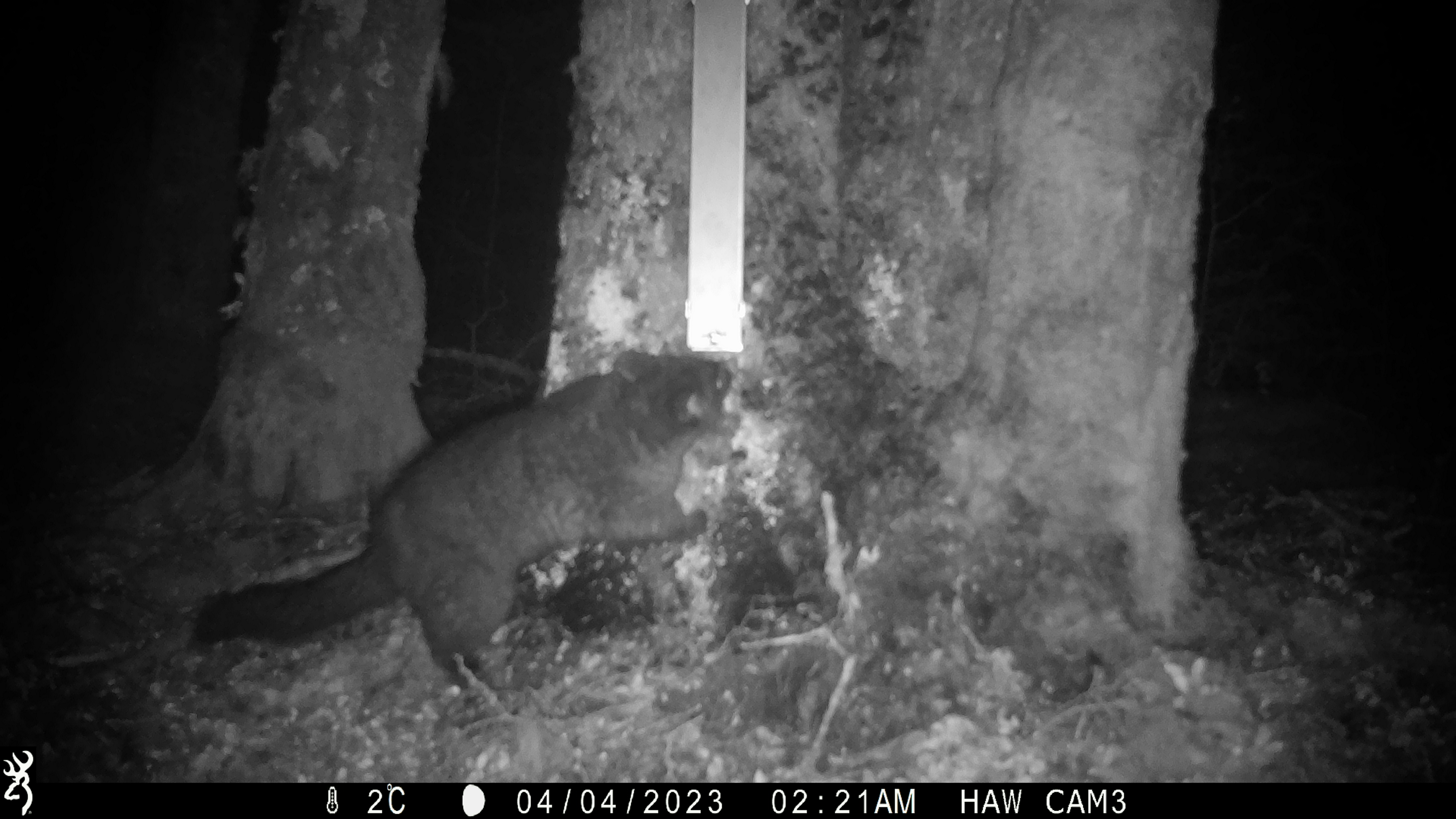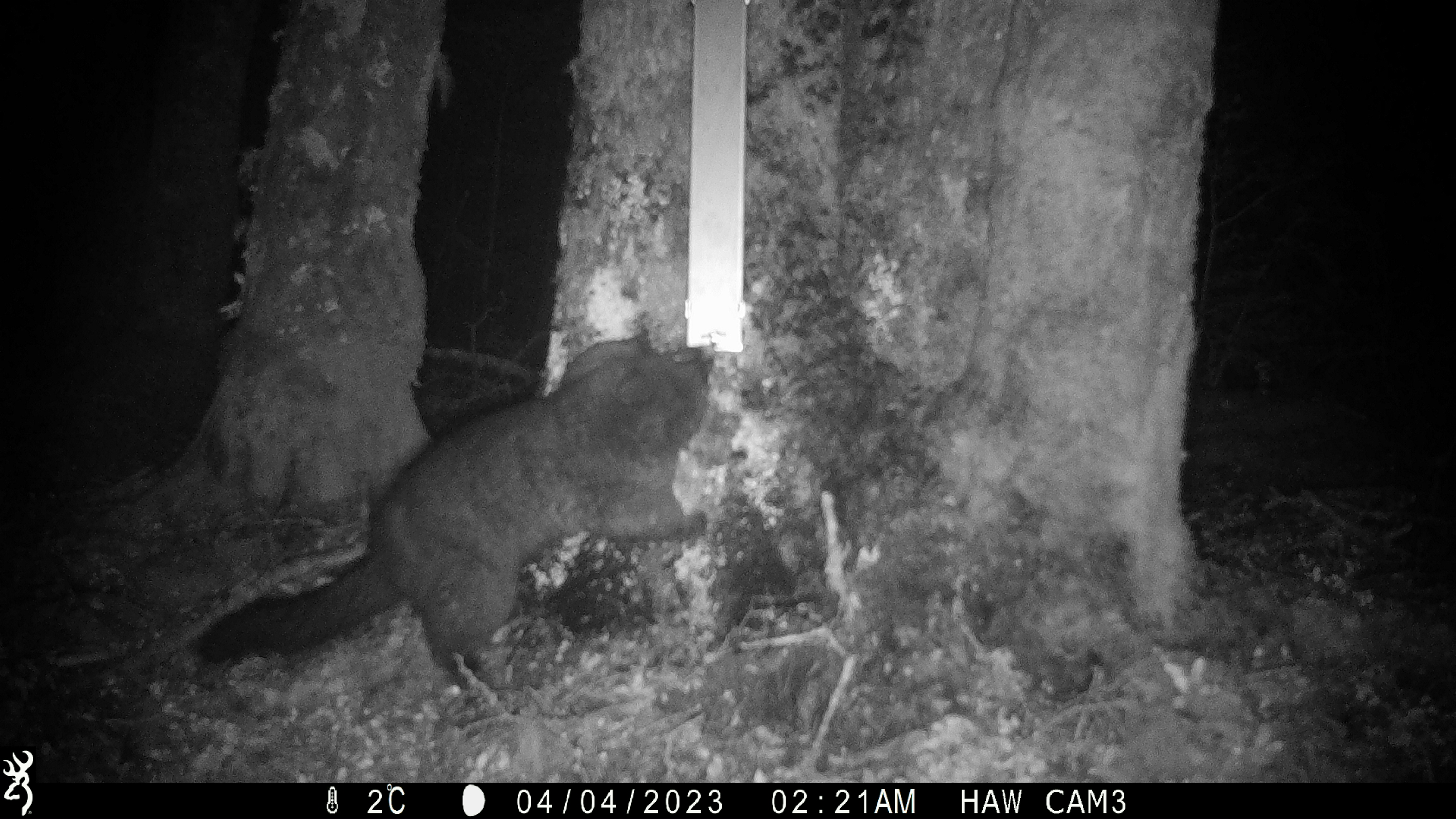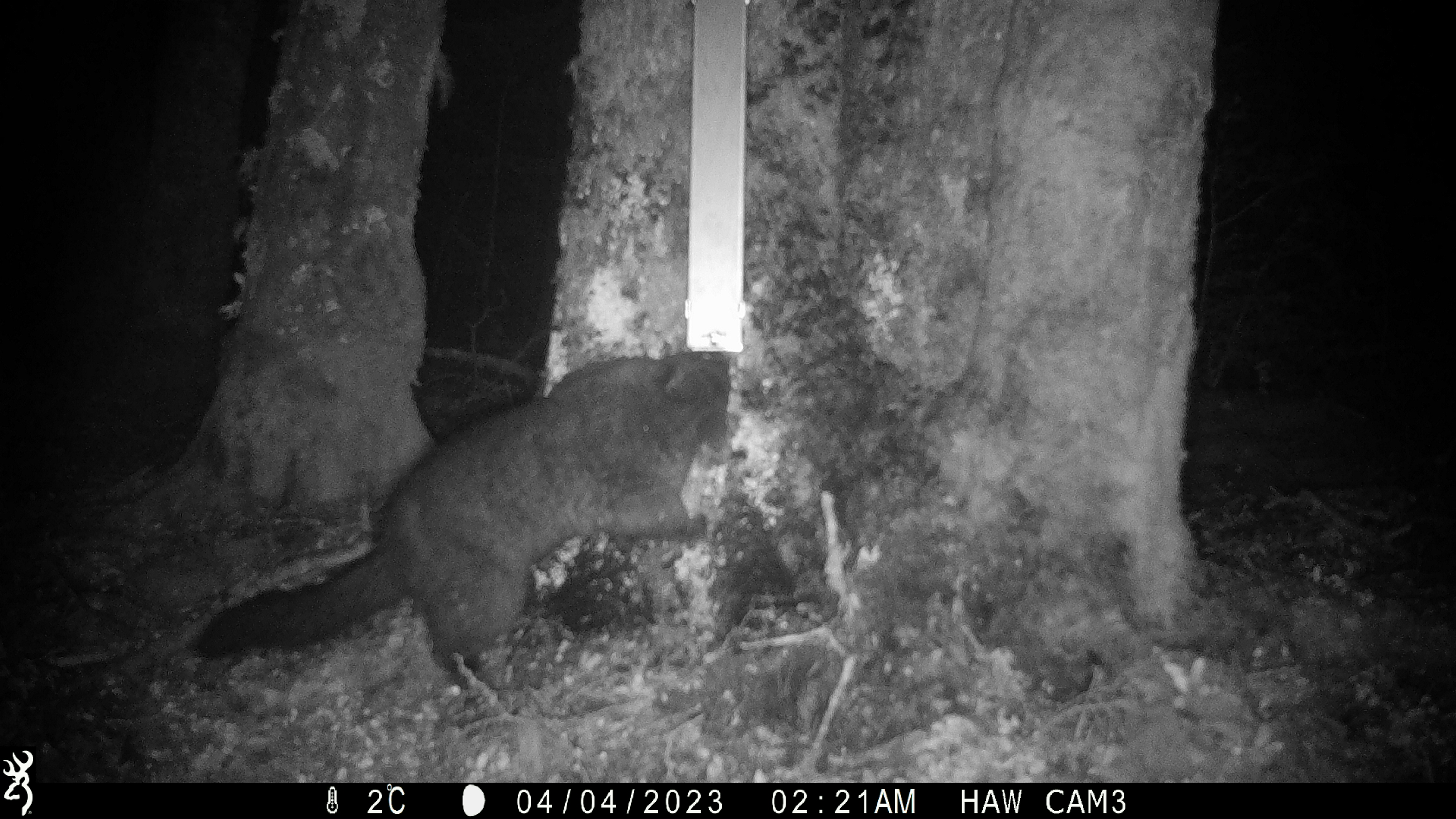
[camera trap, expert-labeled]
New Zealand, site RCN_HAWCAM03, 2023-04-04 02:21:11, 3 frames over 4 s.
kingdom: Animalia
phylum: Chordata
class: Mammalia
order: Diprotodontia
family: Phalangeridae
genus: Trichosurus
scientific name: Trichosurus vulpecula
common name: common brushtail possum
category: possum